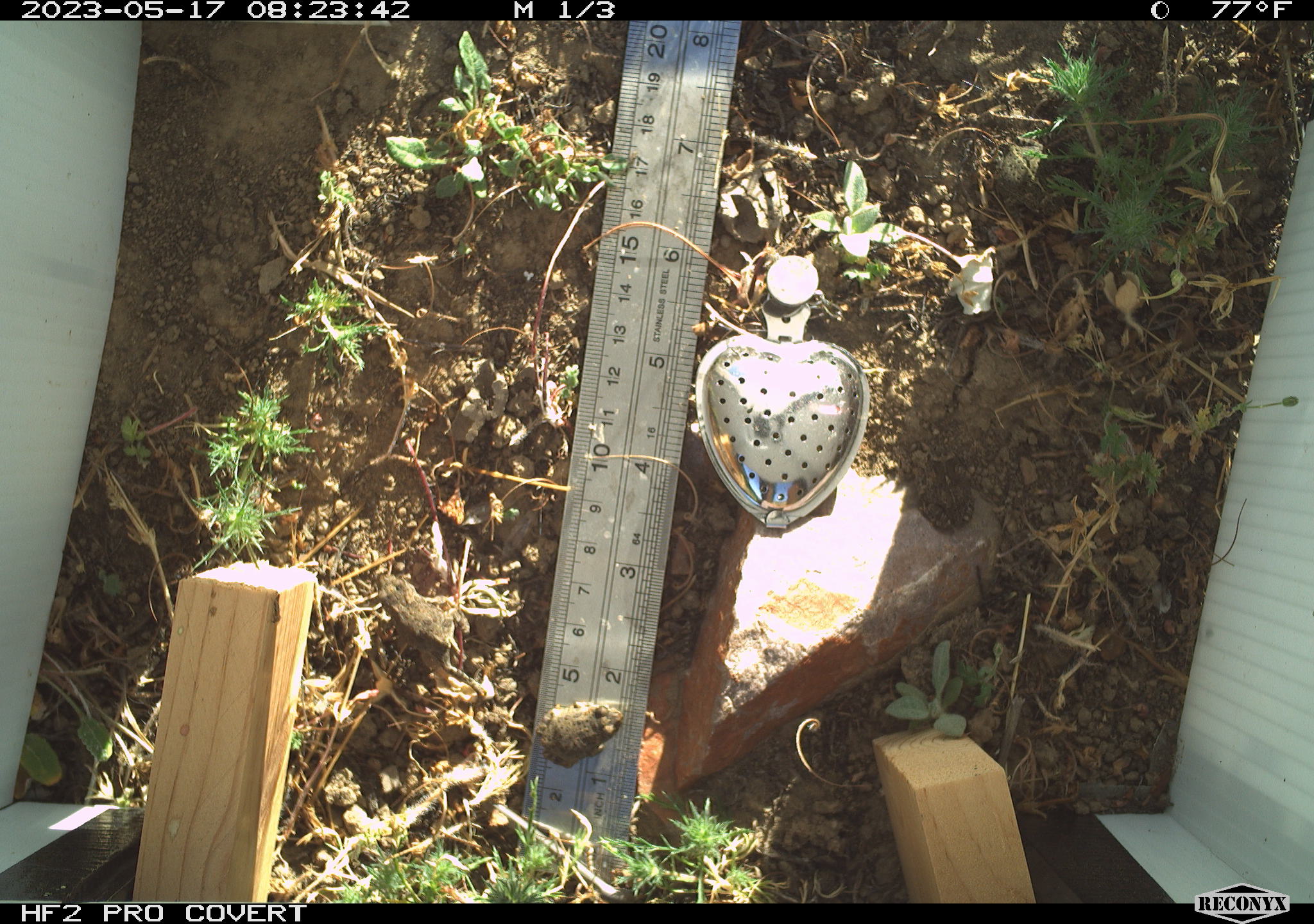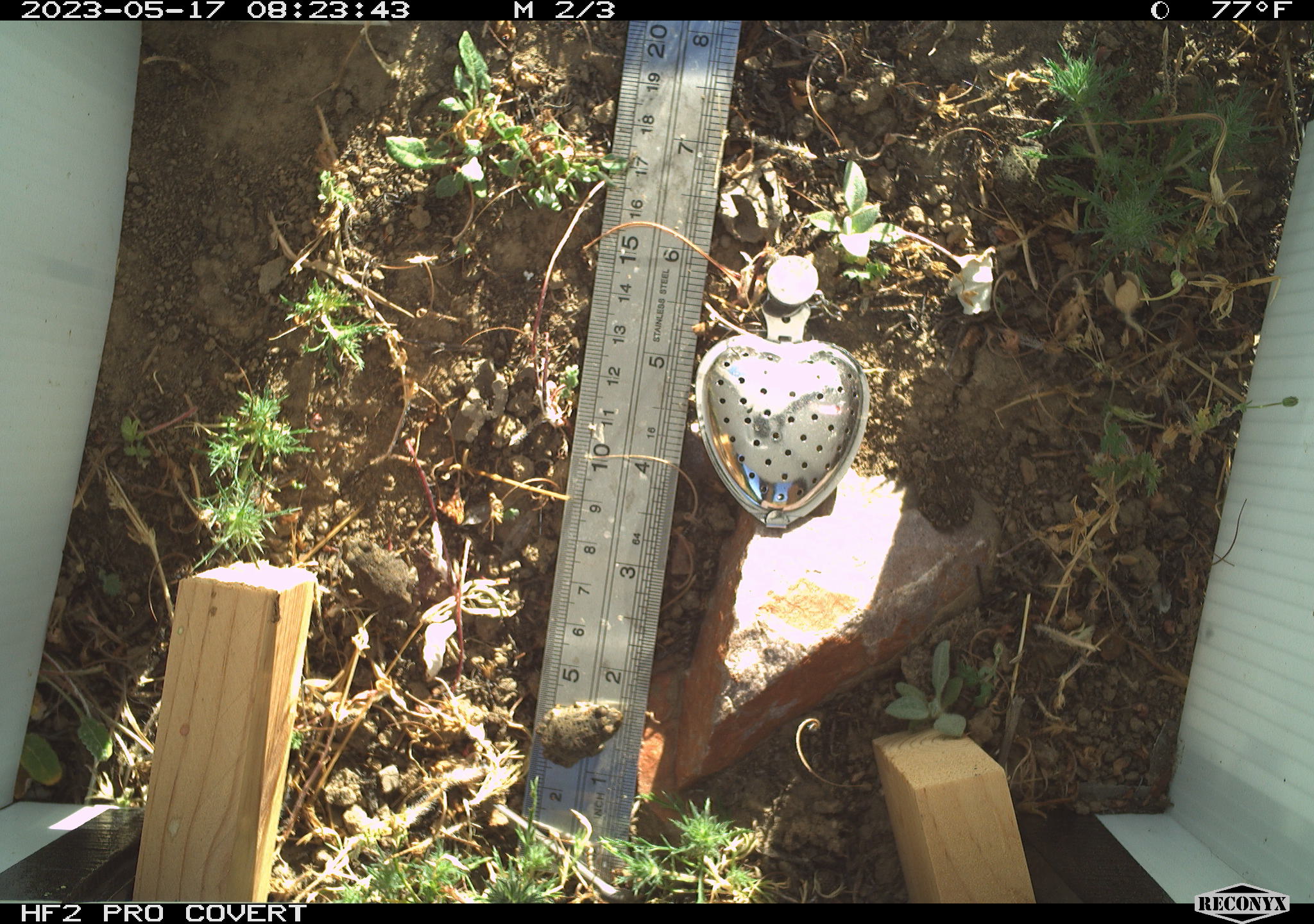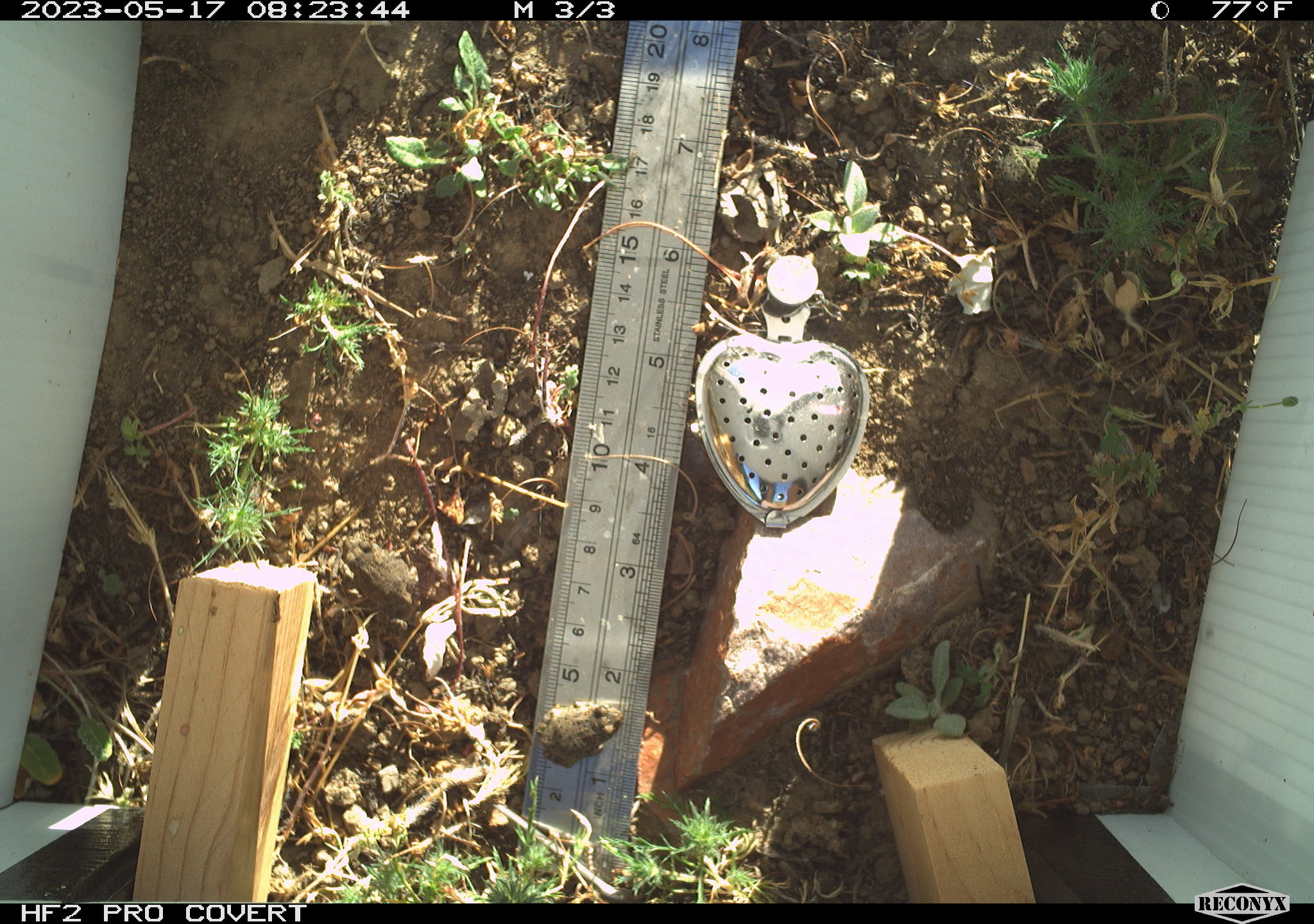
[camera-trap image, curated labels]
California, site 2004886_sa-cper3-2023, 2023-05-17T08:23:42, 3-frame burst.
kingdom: Animalia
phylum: Chordata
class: Amphibia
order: Anura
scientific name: Anura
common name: frogs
Frogs (Anura).